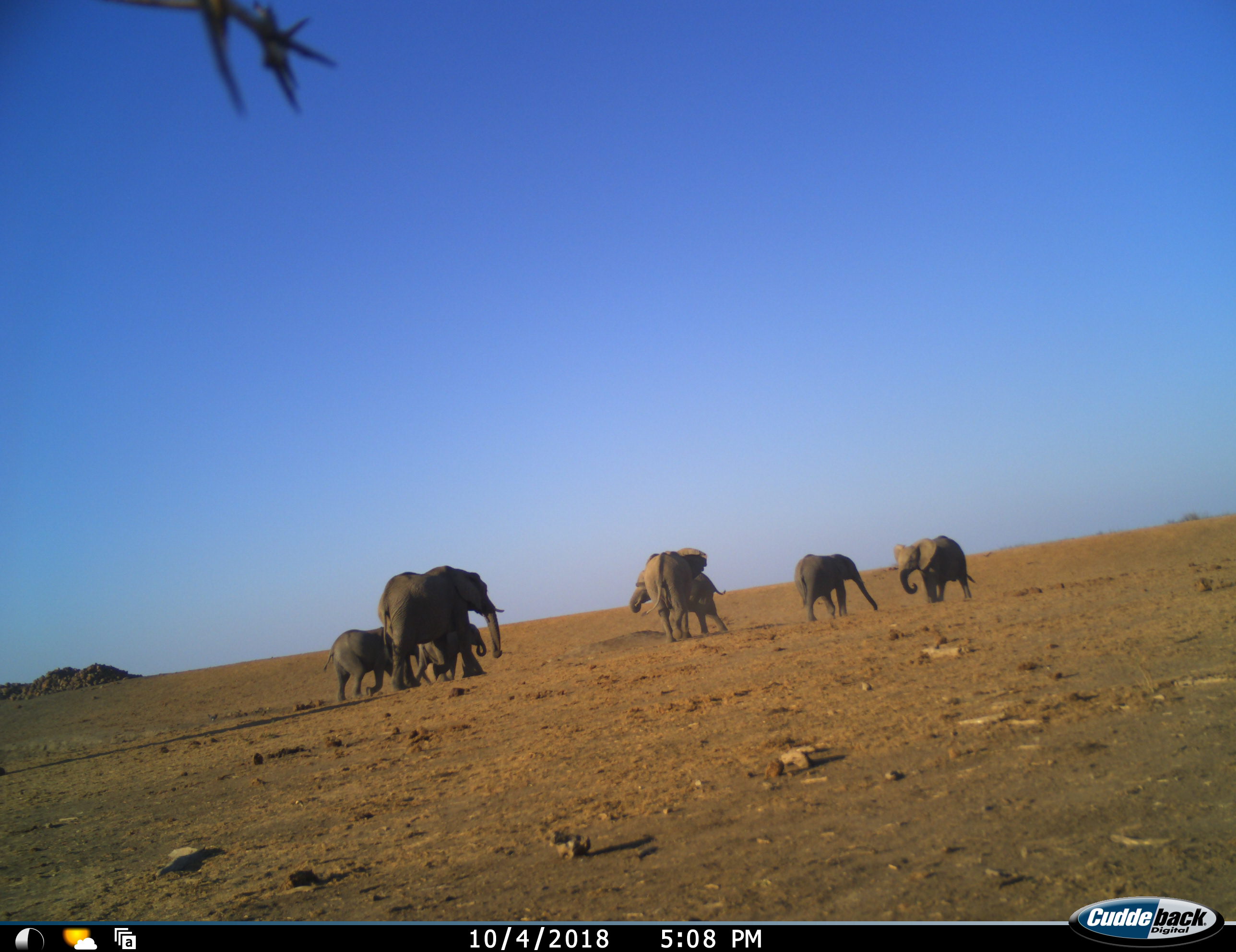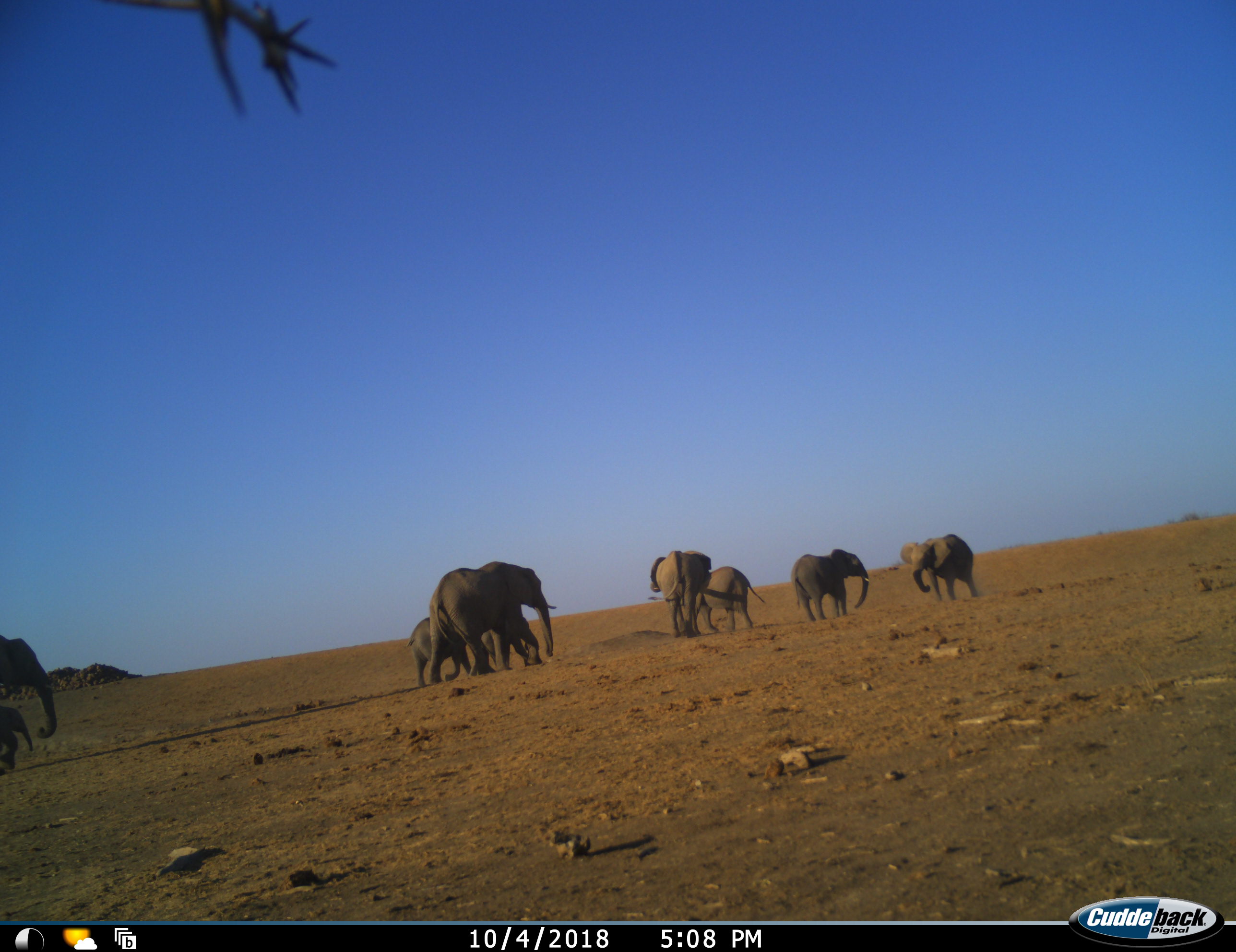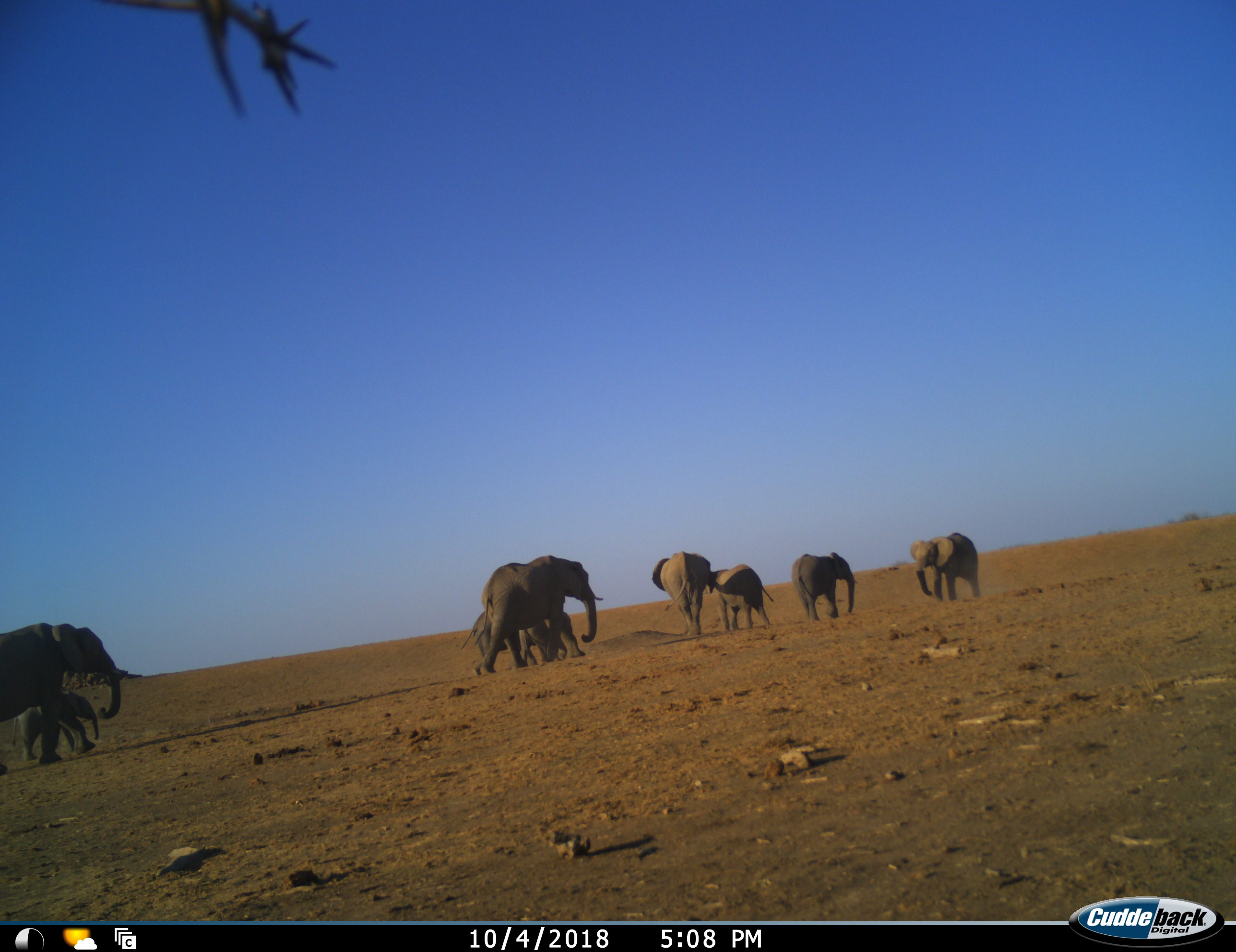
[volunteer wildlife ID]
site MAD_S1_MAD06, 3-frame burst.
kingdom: Animalia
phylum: Chordata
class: Mammalia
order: Proboscidea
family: Elephantidae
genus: Loxodonta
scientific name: Loxodonta africana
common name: african bush elephant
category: elephant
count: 9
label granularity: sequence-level